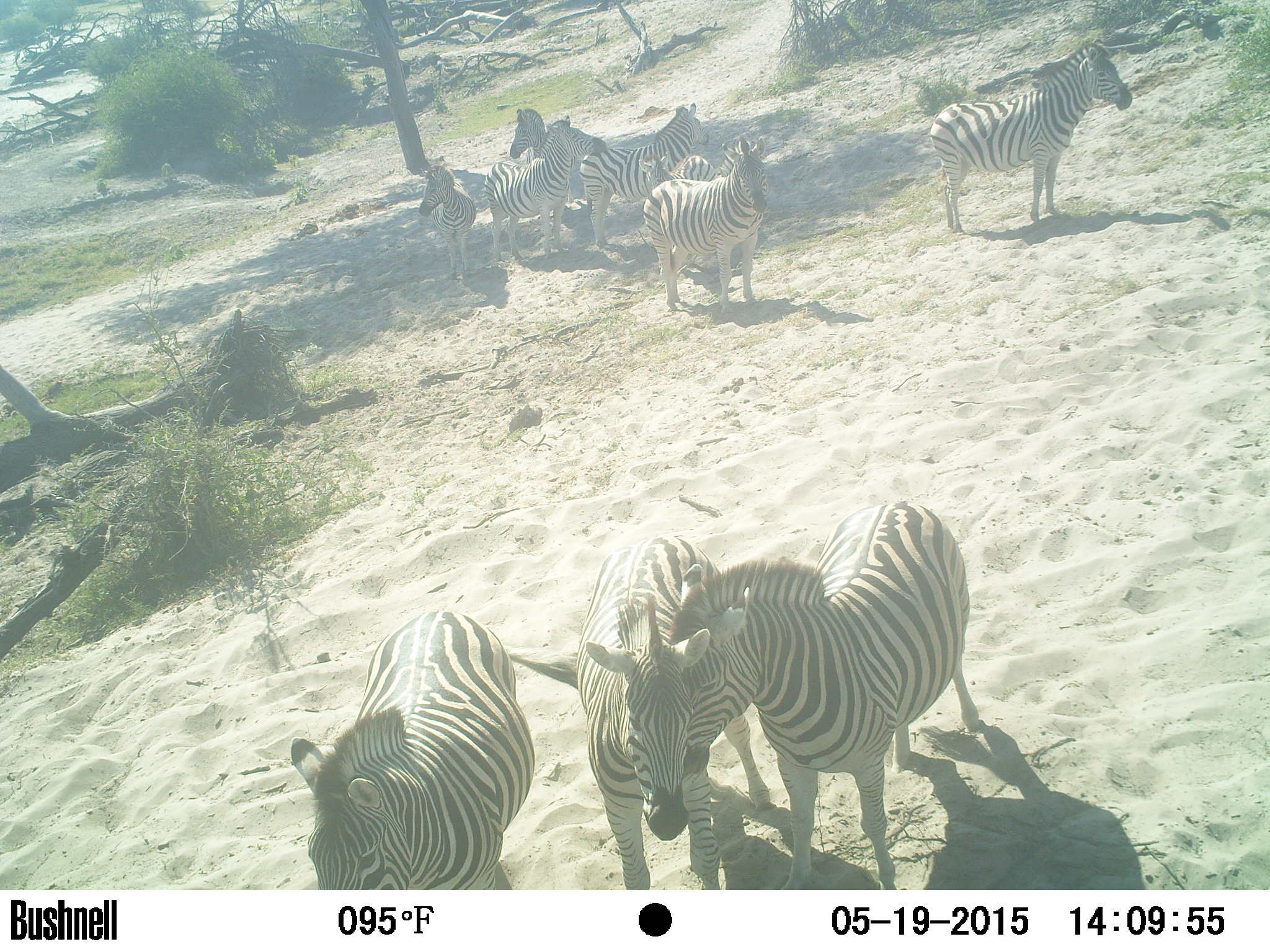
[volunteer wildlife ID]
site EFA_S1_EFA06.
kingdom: Animalia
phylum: Chordata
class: Mammalia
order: Perissodactyla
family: Equidae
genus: Equus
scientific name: Equus quagga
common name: plains zebra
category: zebraplains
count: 10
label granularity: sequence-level